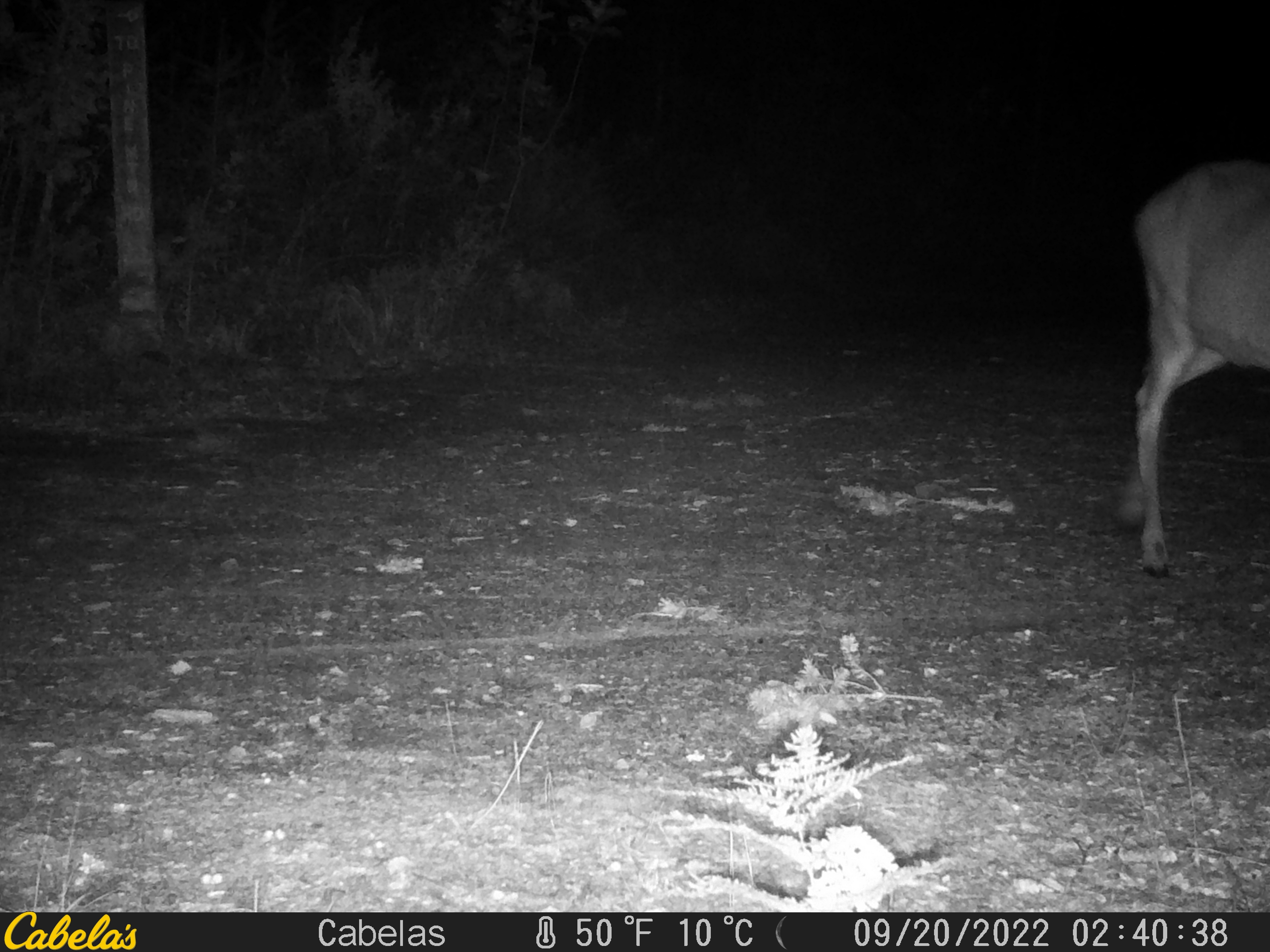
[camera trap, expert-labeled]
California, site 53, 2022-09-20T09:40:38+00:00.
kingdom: Animalia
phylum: Chordata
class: Mammalia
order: Artiodactyla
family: Cervidae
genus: Odocoileus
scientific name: Odocoileus hemionus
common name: mule deer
Mule deer (Odocoileus hemionus).